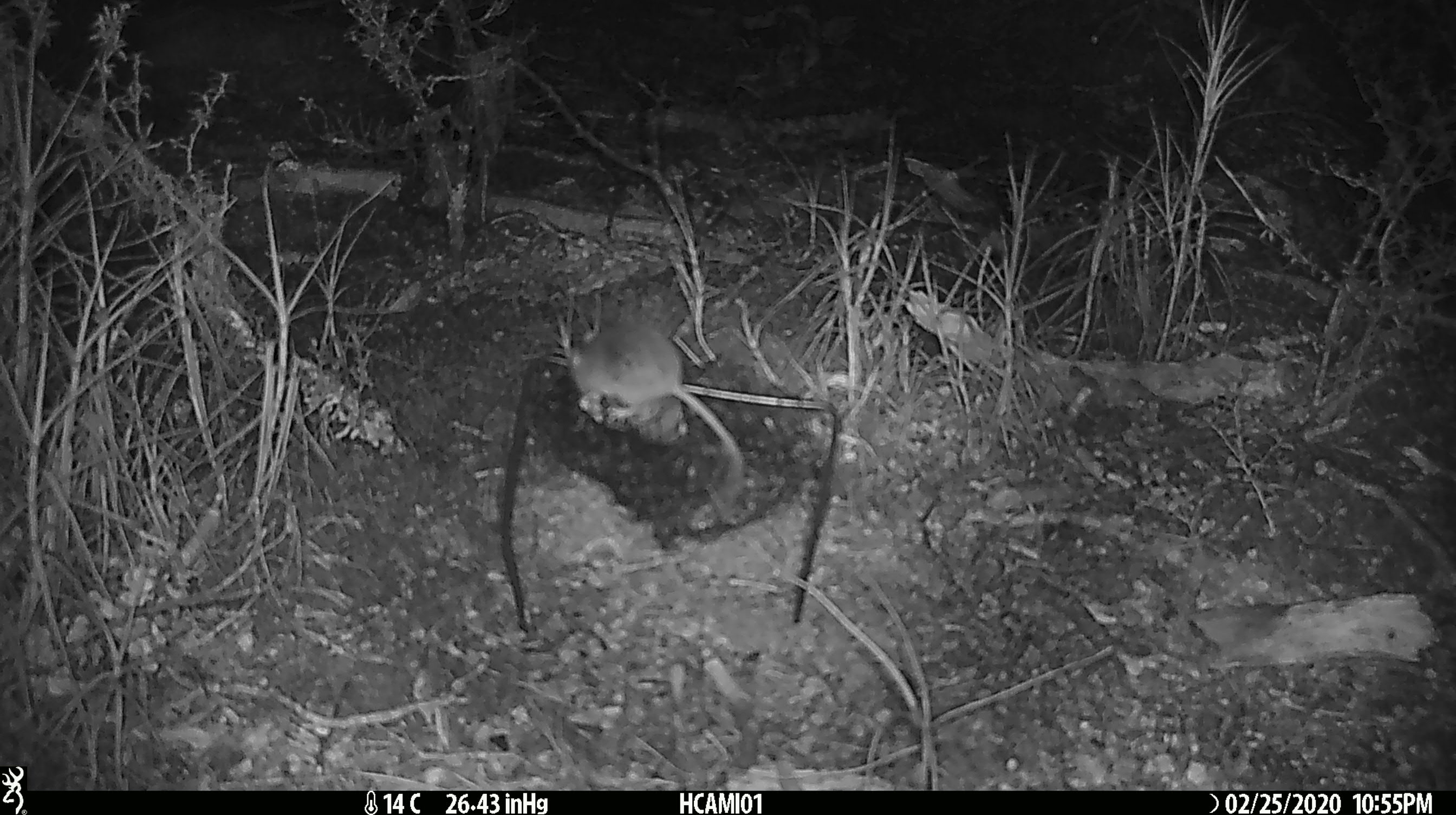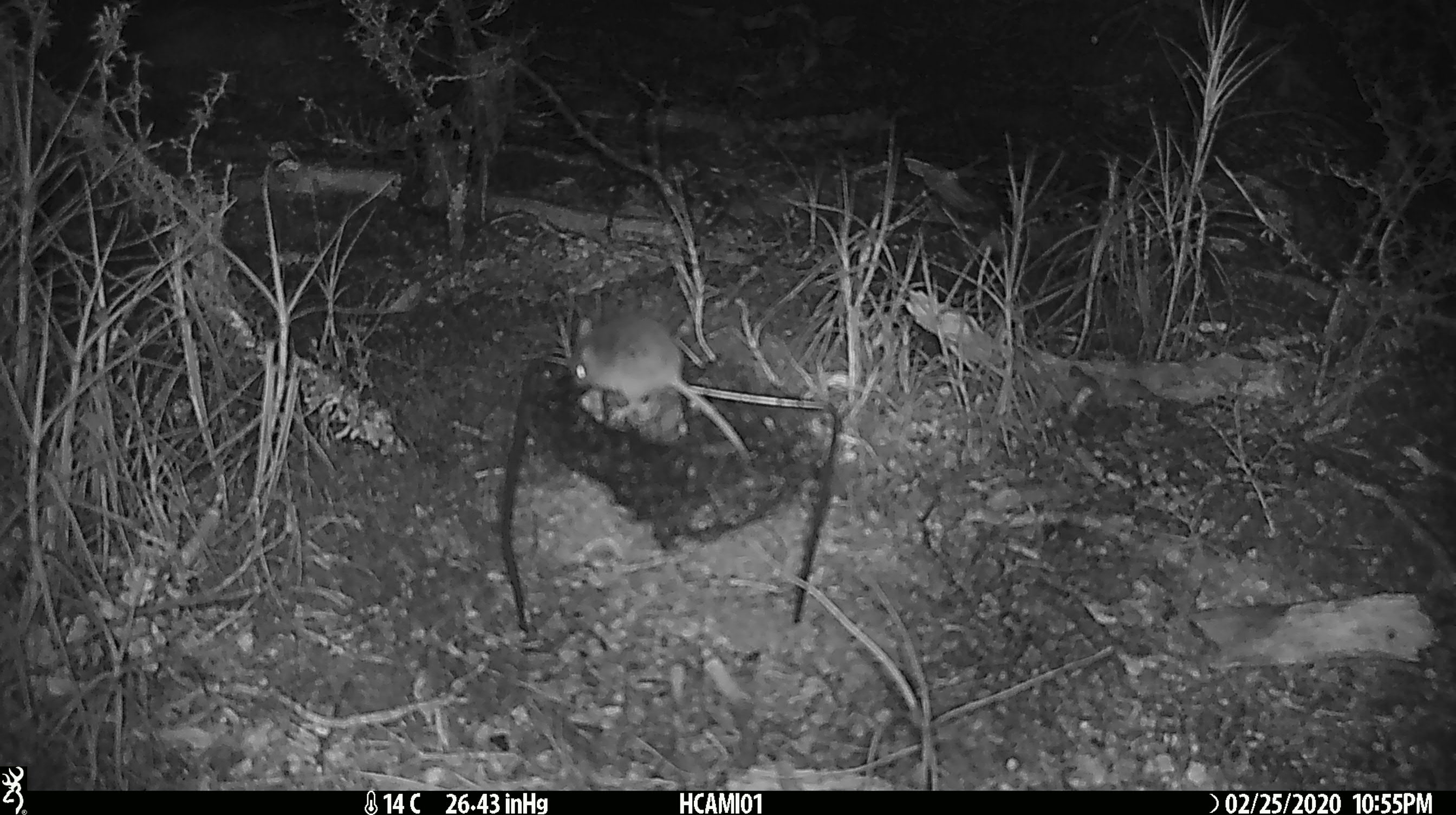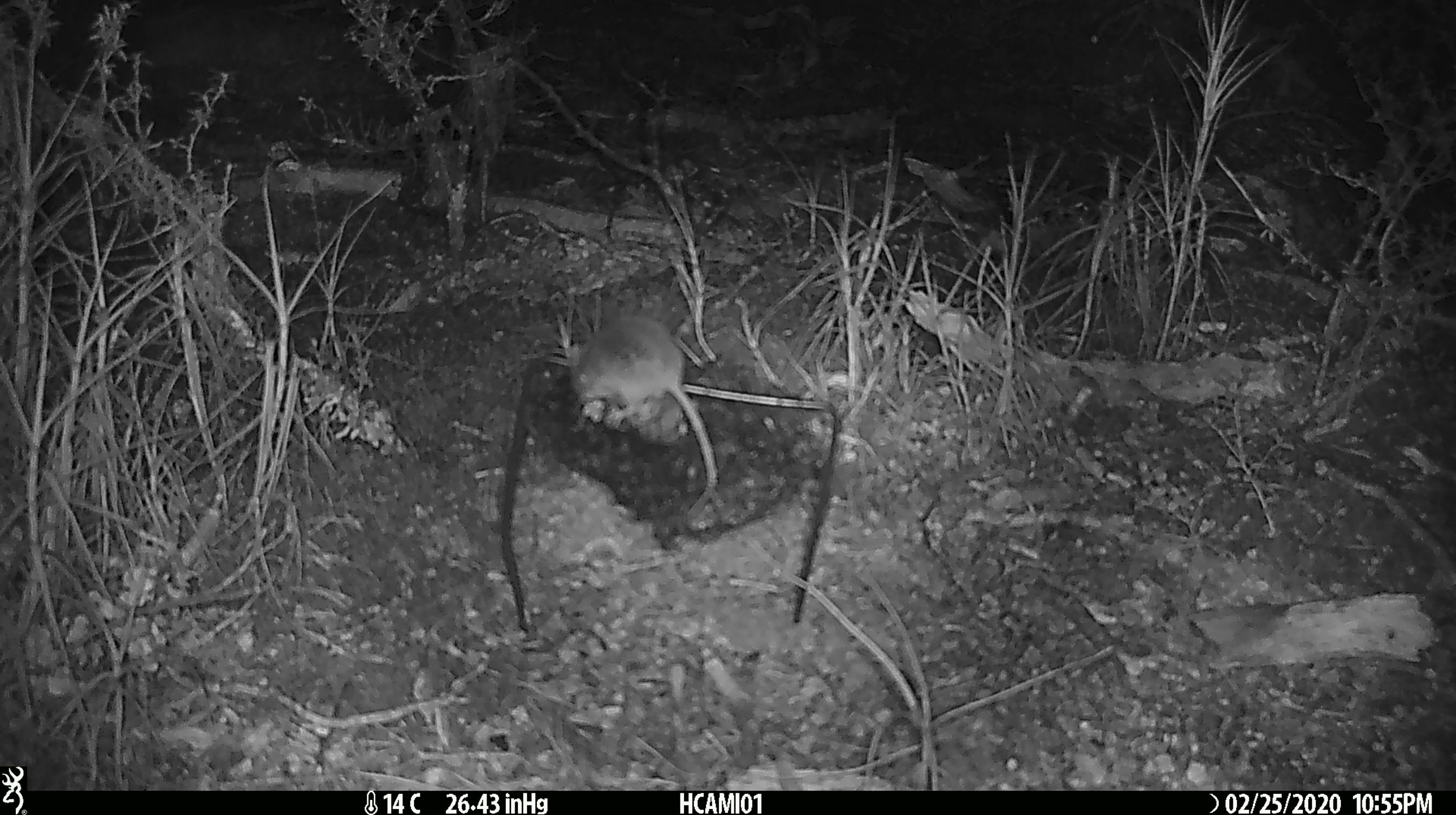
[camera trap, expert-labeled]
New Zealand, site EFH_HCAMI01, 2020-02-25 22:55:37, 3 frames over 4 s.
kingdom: Animalia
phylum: Chordata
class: Mammalia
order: Rodentia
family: Muridae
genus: Mus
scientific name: Mus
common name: mouse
Mouse (Mus).